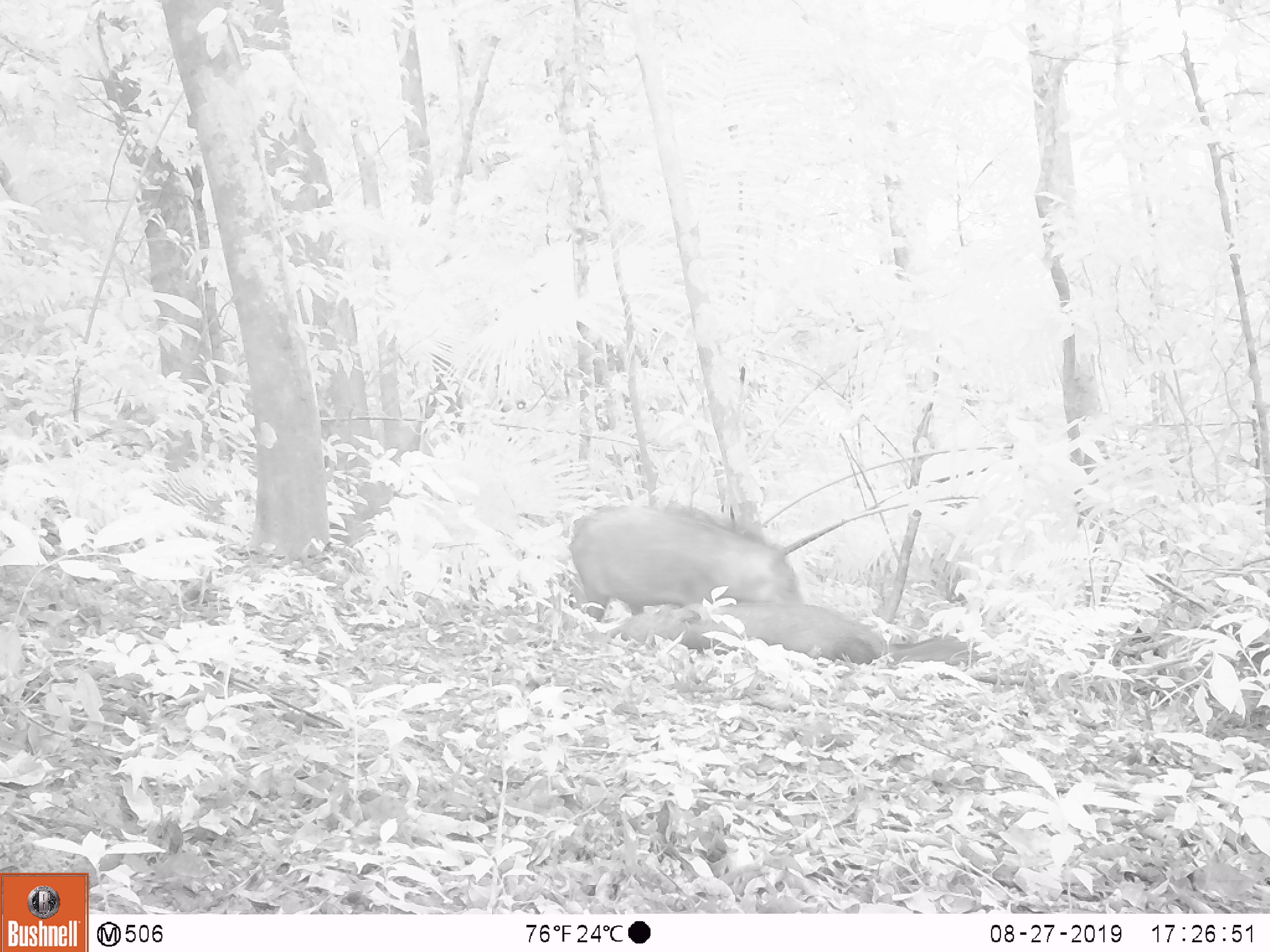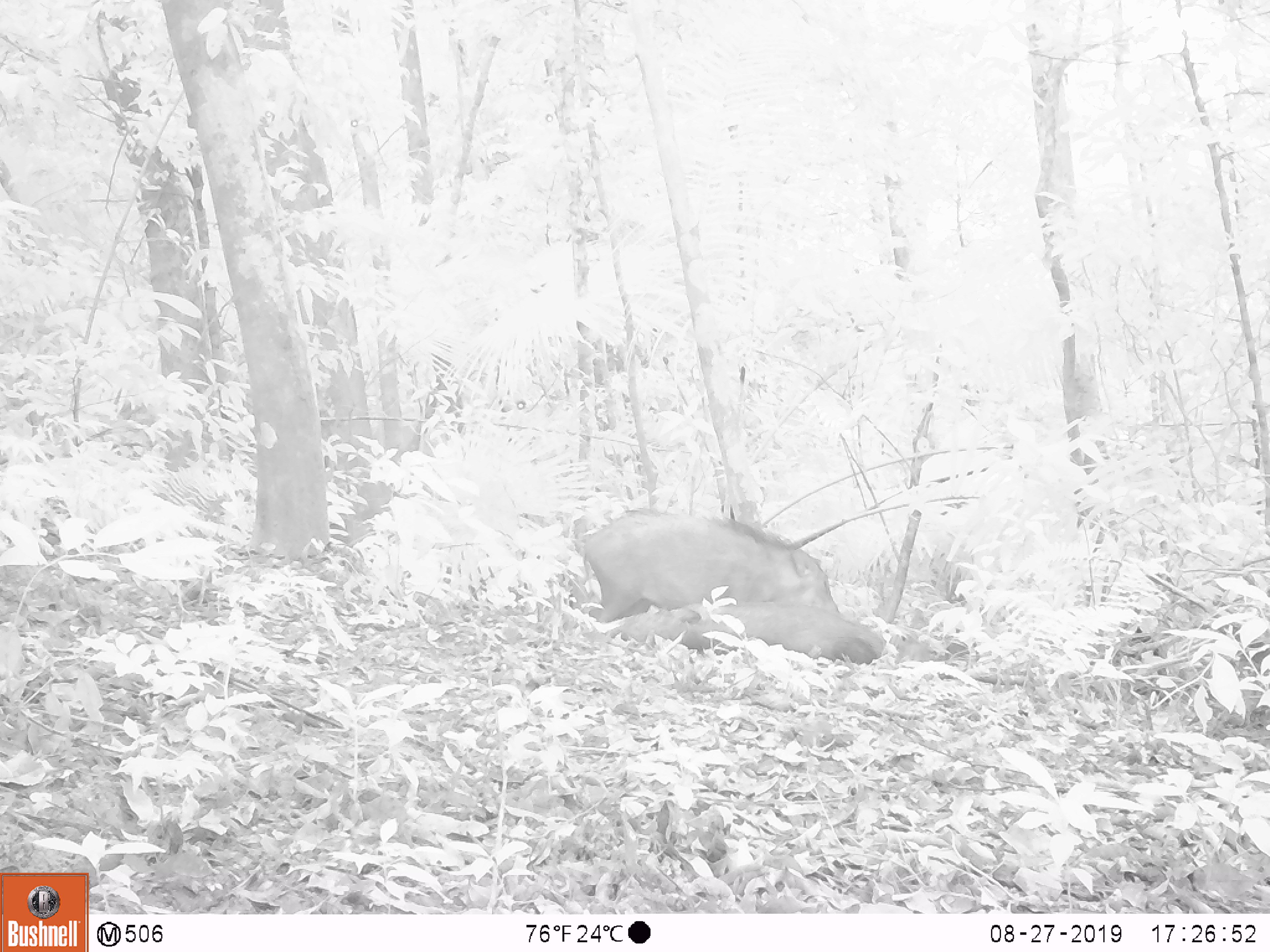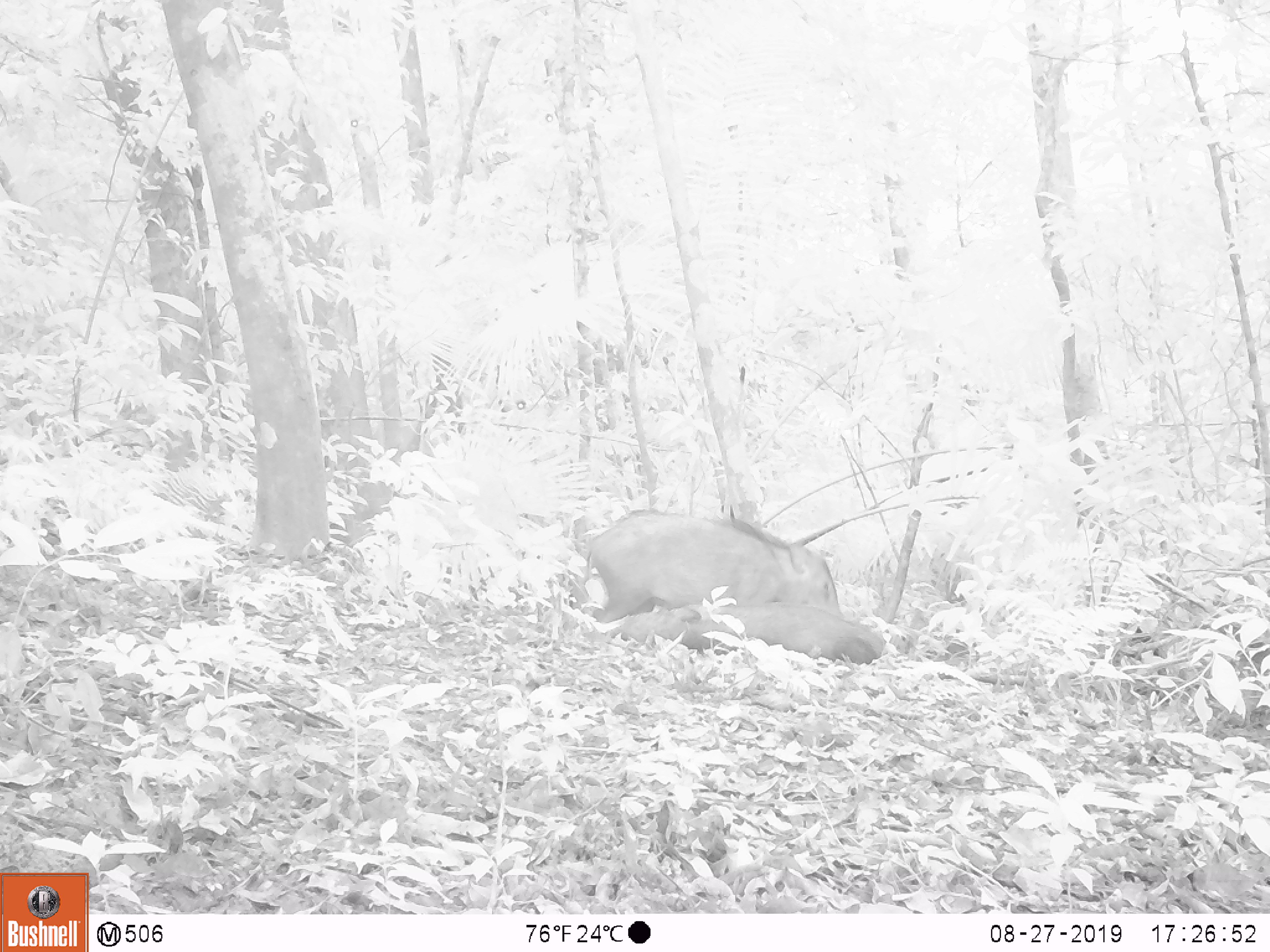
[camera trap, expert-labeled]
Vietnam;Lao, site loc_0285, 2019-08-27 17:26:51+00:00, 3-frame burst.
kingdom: Animalia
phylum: Chordata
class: Mammalia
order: Artiodactyla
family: Suidae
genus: Sus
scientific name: Sus scrofa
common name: eurasian wild pig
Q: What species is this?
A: Eurasian wild pig (Sus scrofa).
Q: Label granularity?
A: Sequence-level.